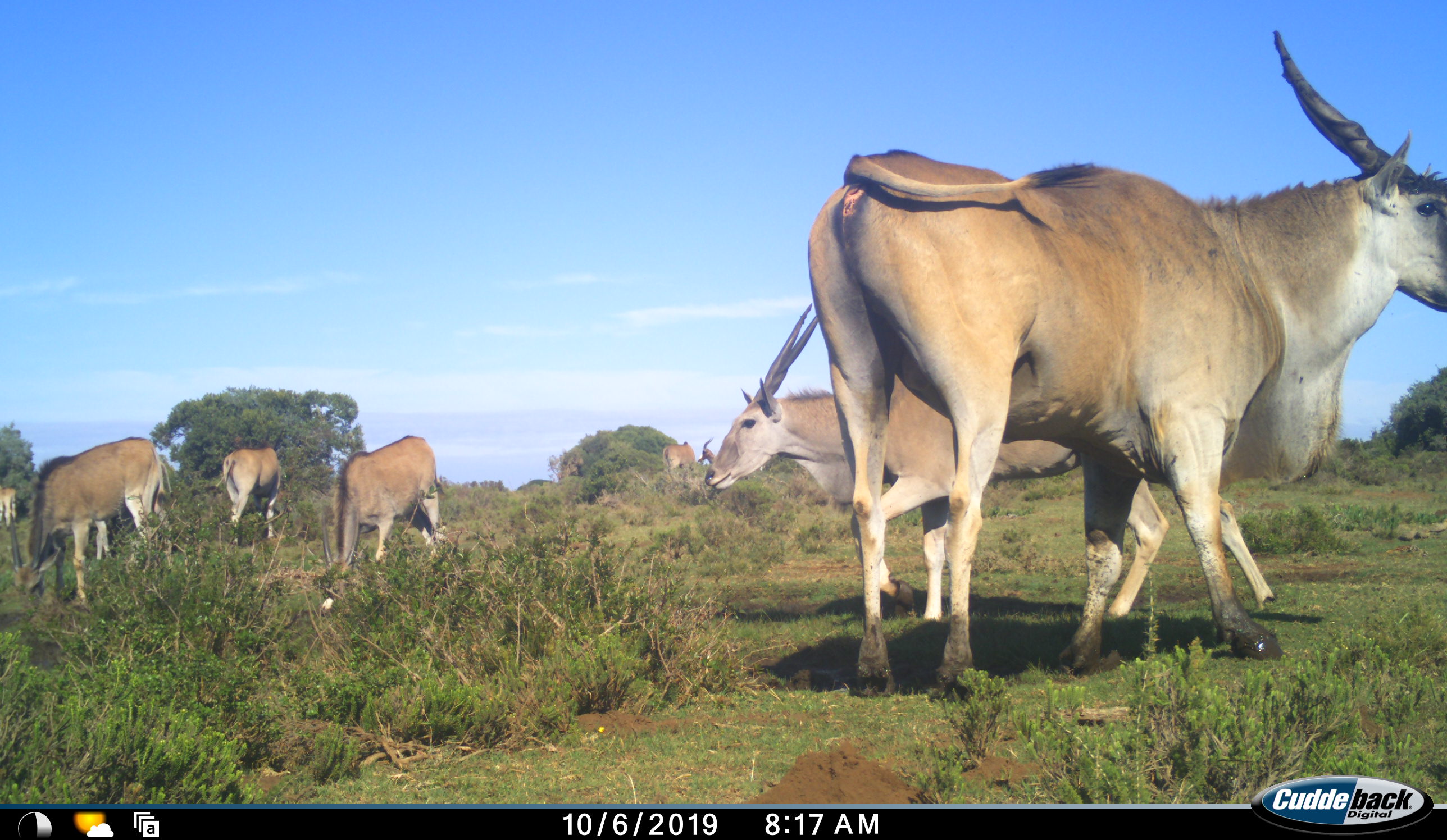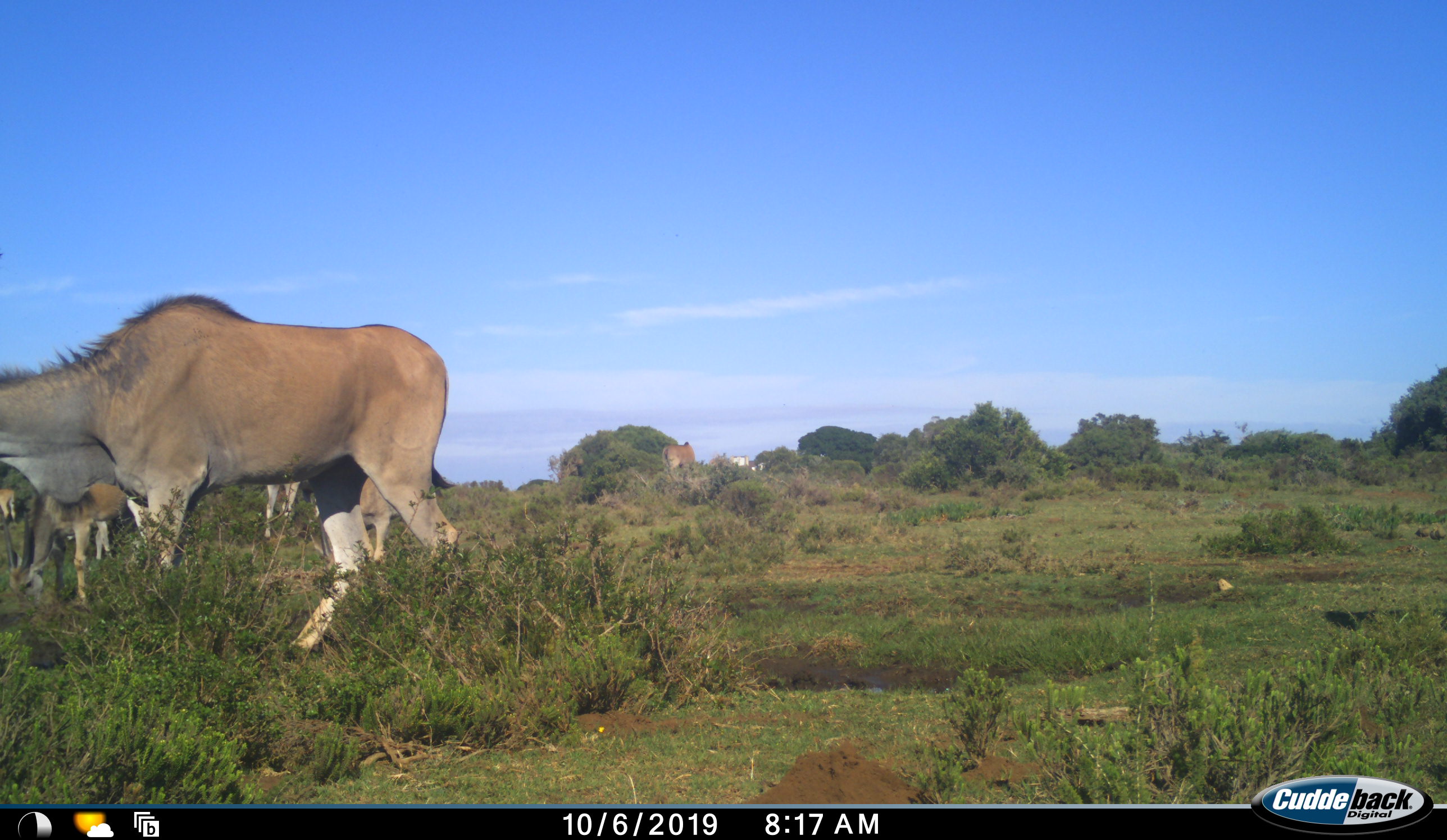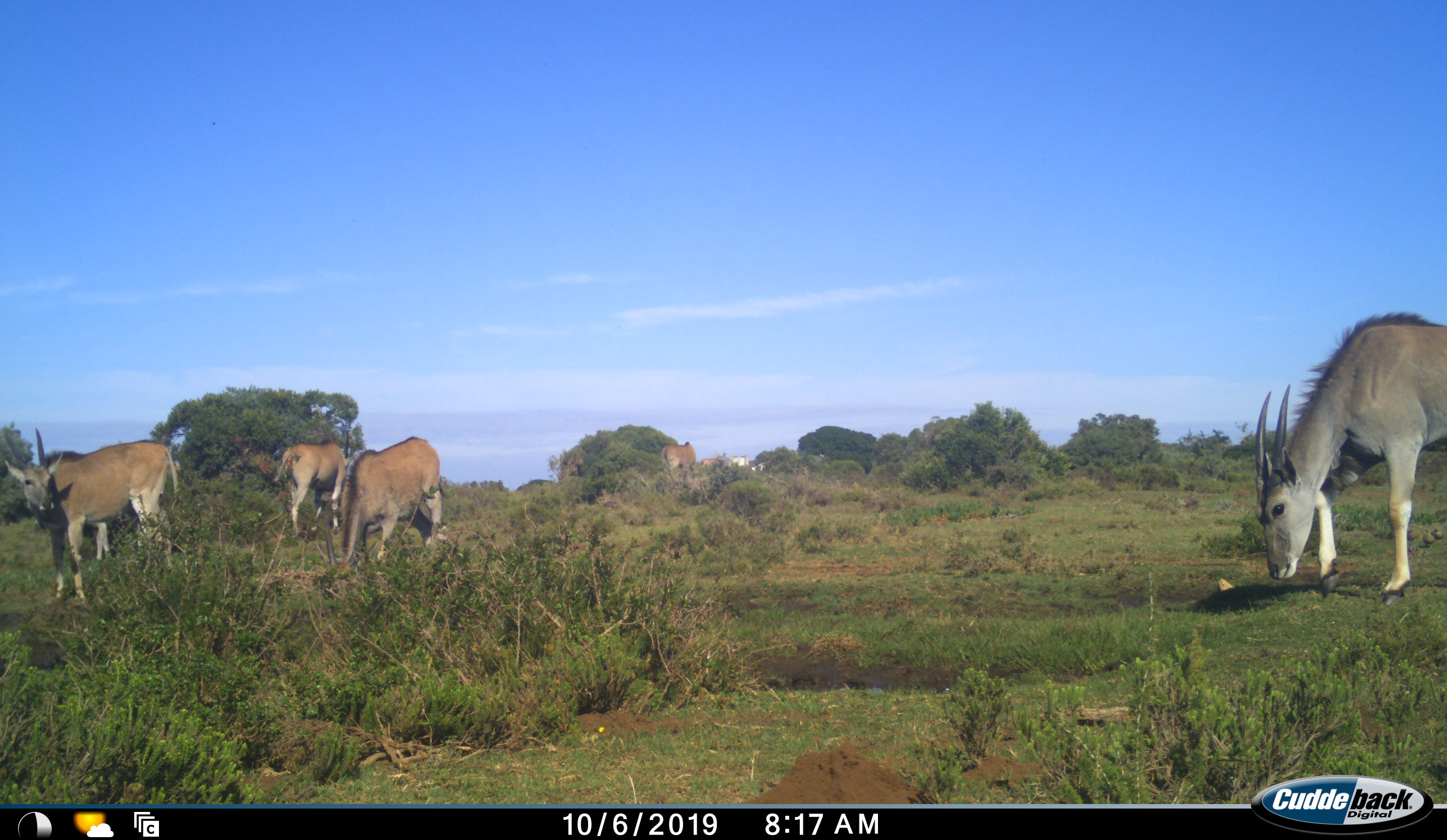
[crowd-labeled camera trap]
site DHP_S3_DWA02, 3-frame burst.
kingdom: Animalia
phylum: Chordata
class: Mammalia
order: Artiodactyla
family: Bovidae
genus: Tragelaphus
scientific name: Tragelaphus oryx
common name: eland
Eland (Tragelaphus oryx), count 8. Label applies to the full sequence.